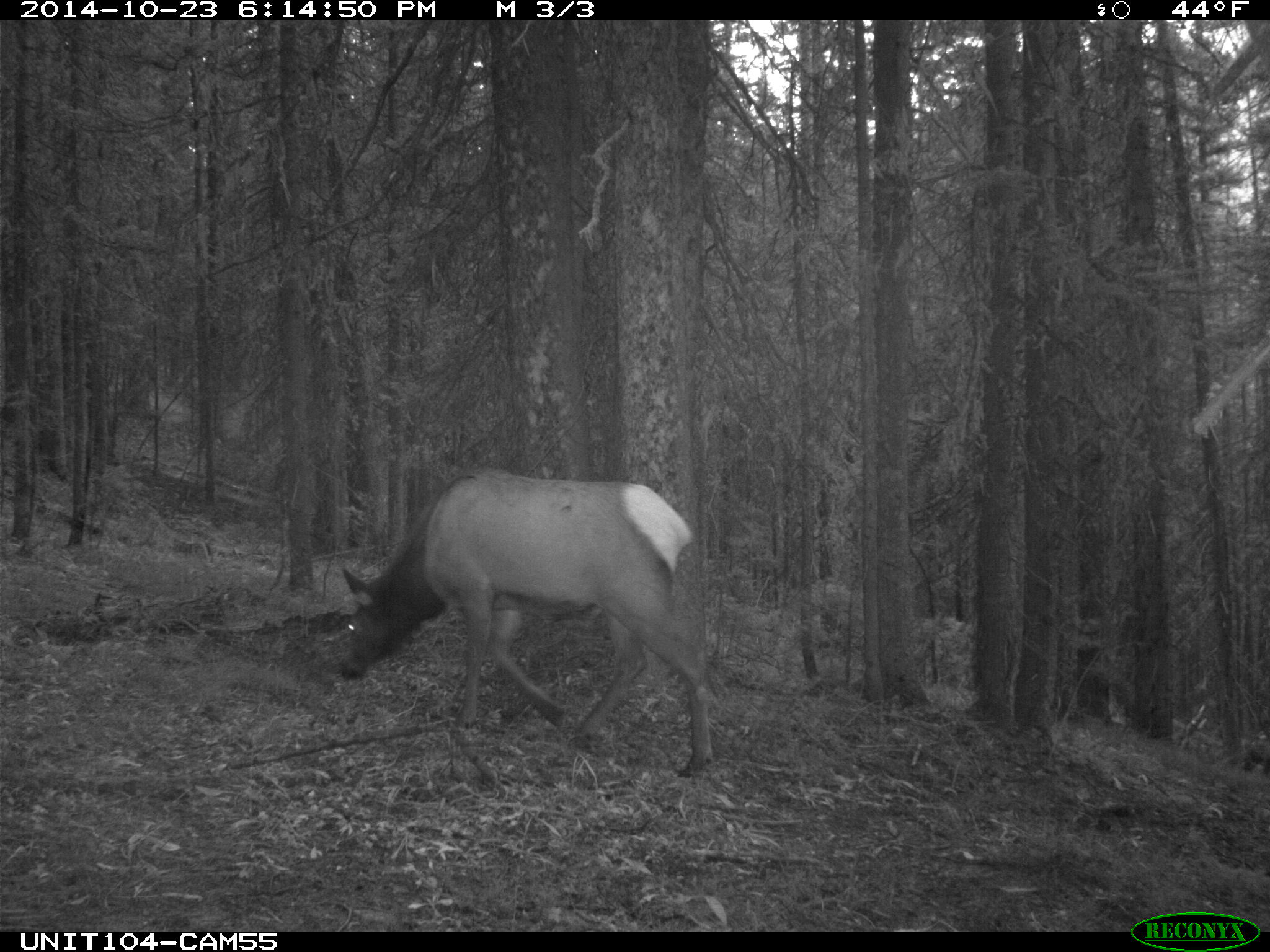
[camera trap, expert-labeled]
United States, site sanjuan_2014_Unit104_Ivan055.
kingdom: Animalia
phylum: Chordata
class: Mammalia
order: Artiodactyla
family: Cervidae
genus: Cervus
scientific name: Cervus elaphus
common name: red deer